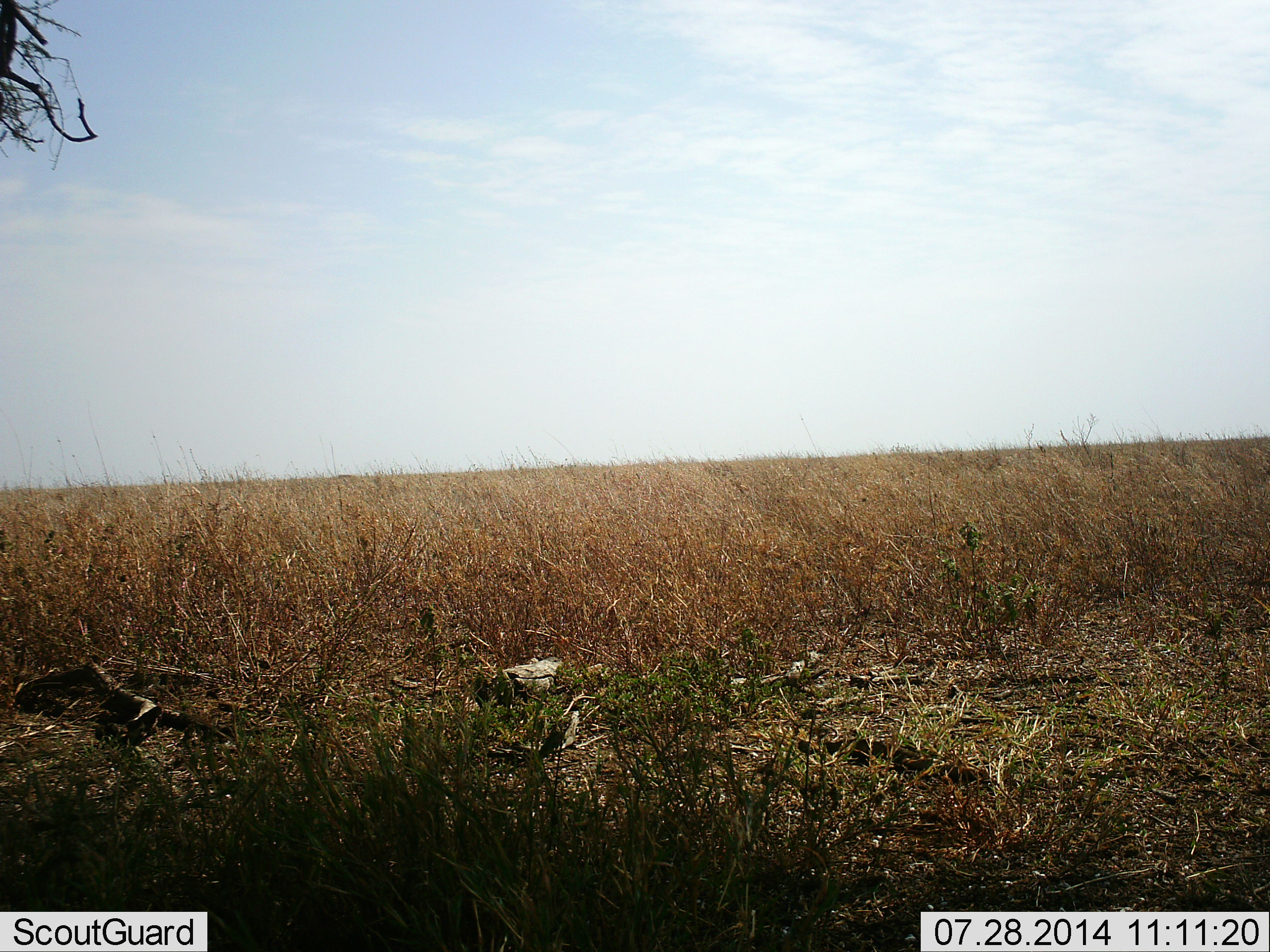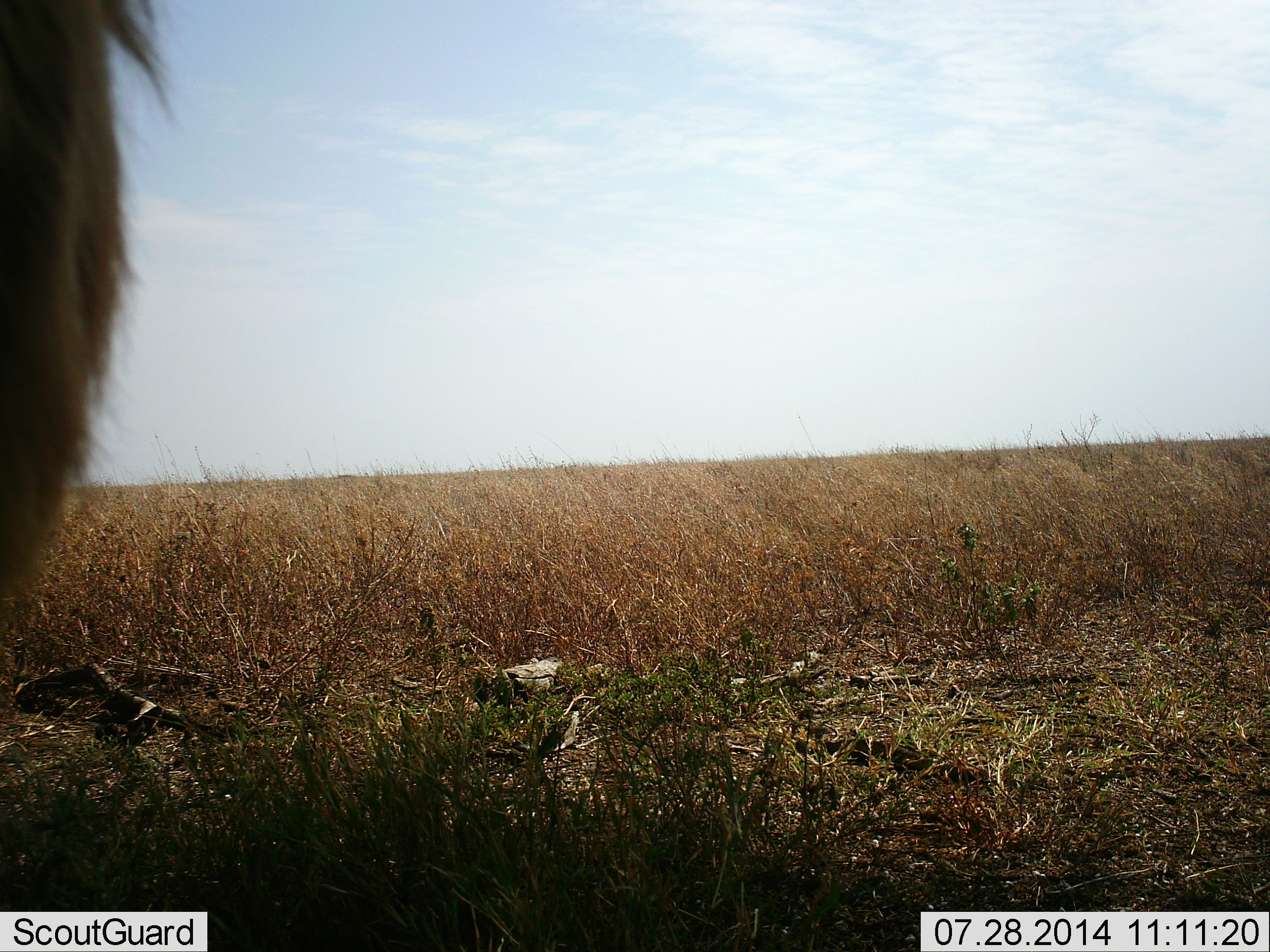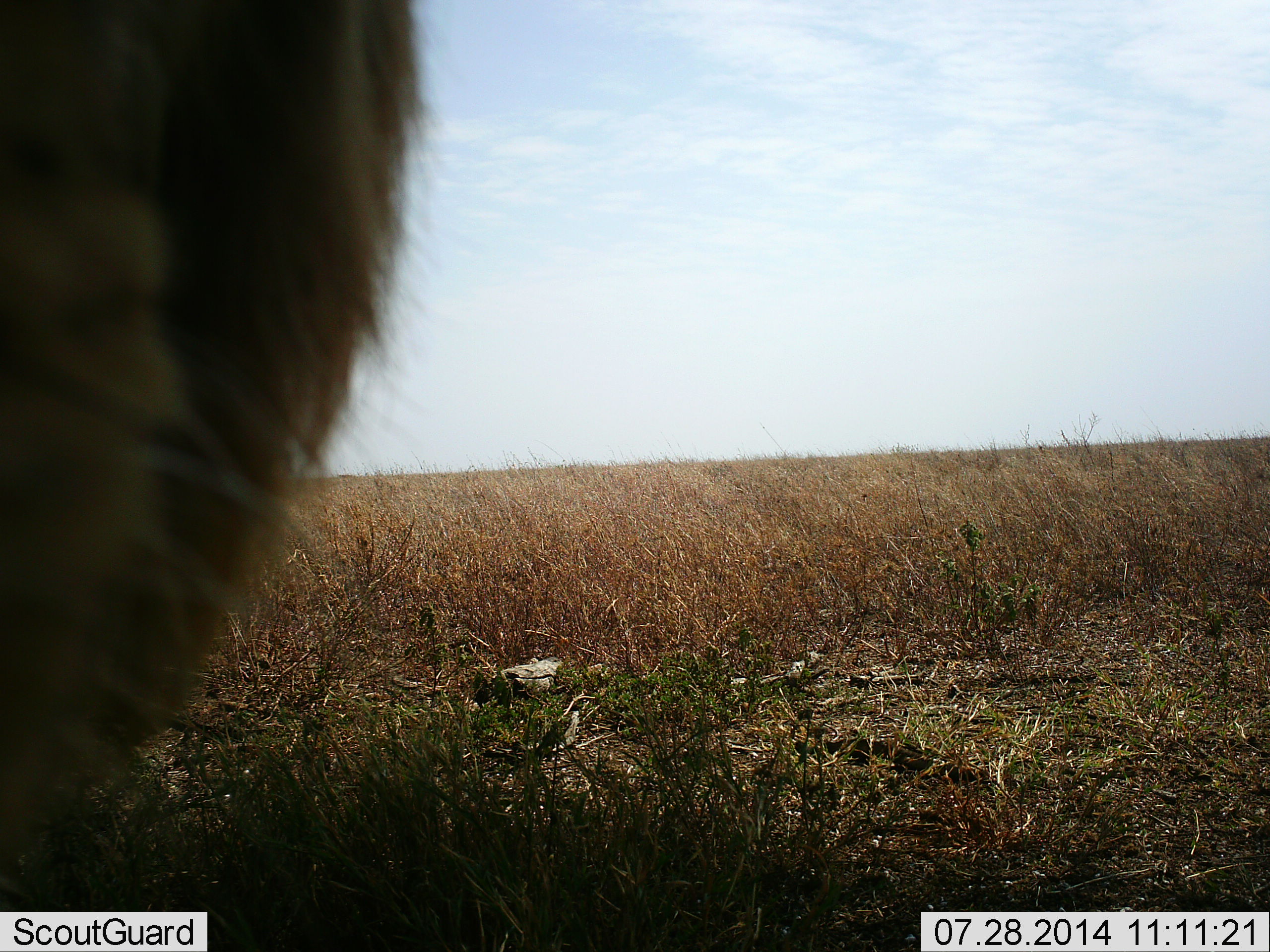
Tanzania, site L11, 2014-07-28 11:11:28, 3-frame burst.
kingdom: Animalia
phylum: Chordata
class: Mammalia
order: Carnivora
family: Felidae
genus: Panthera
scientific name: Panthera leo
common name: lion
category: lionmale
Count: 1.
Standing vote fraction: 60%.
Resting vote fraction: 10%.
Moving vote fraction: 20%.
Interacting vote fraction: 20%.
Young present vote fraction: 0%.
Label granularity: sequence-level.